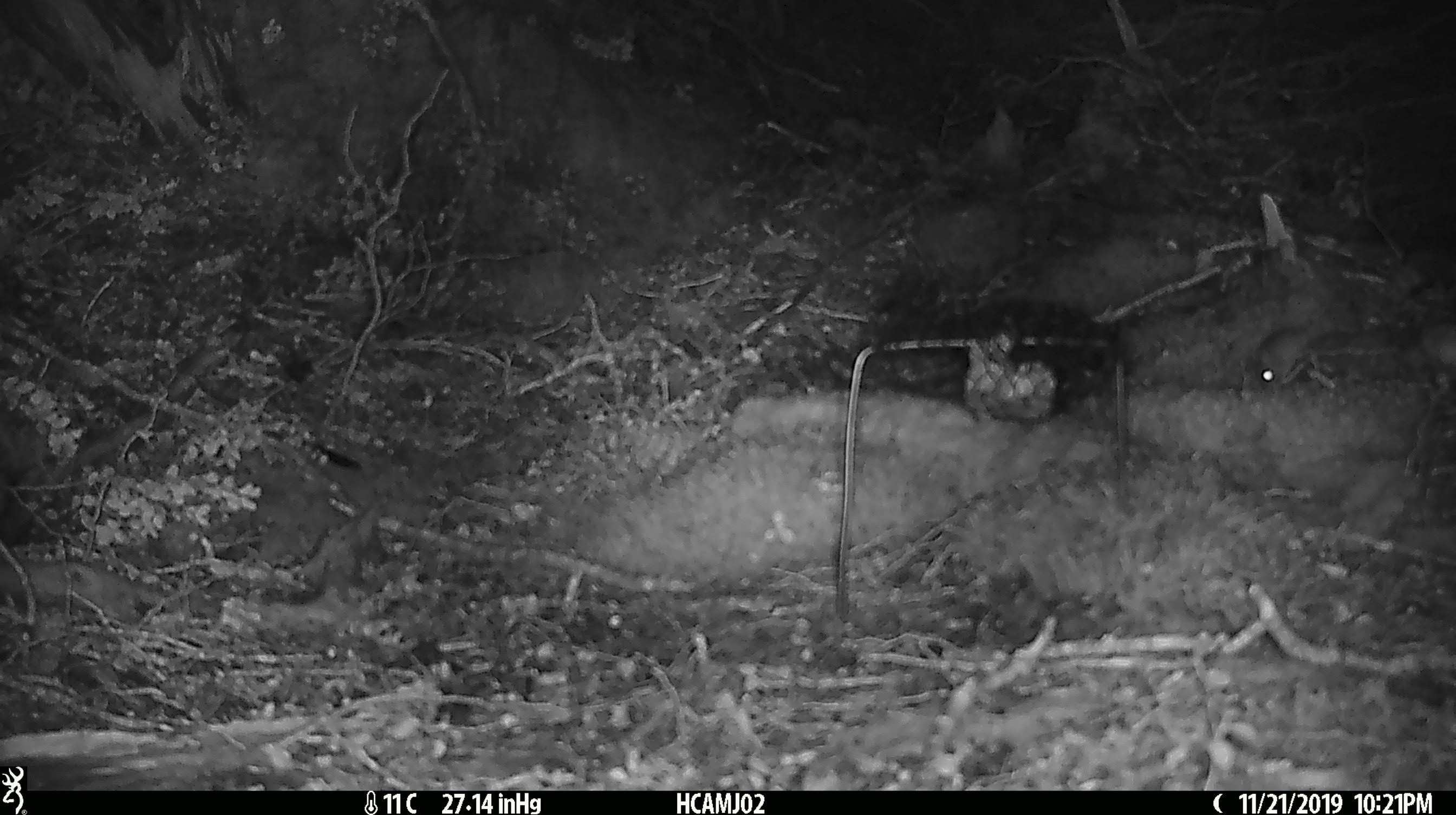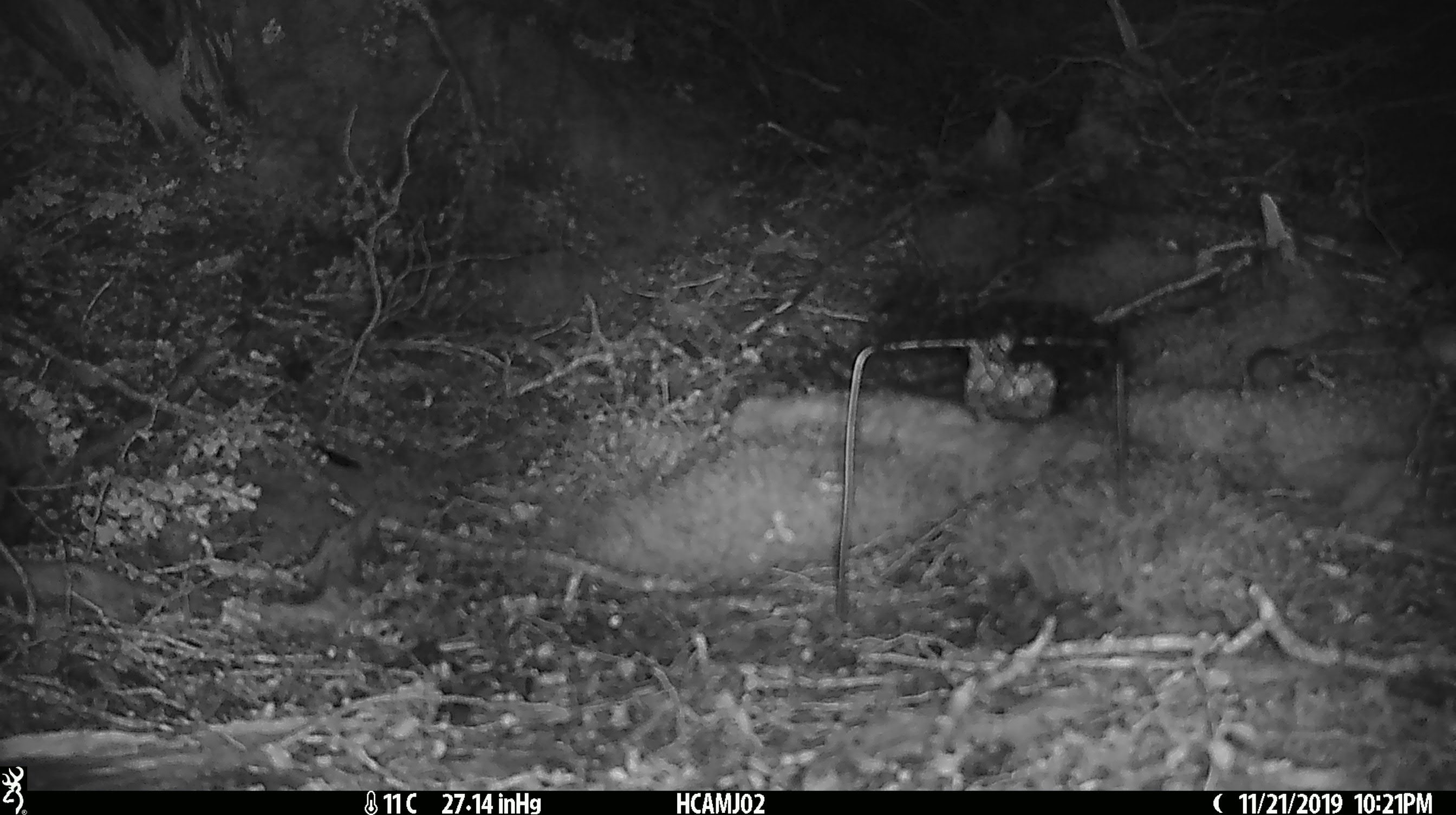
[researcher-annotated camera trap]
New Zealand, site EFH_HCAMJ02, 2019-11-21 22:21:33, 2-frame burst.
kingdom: Animalia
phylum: Chordata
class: Mammalia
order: Rodentia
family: Muridae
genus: Mus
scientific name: Mus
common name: mouse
Mouse (Mus).